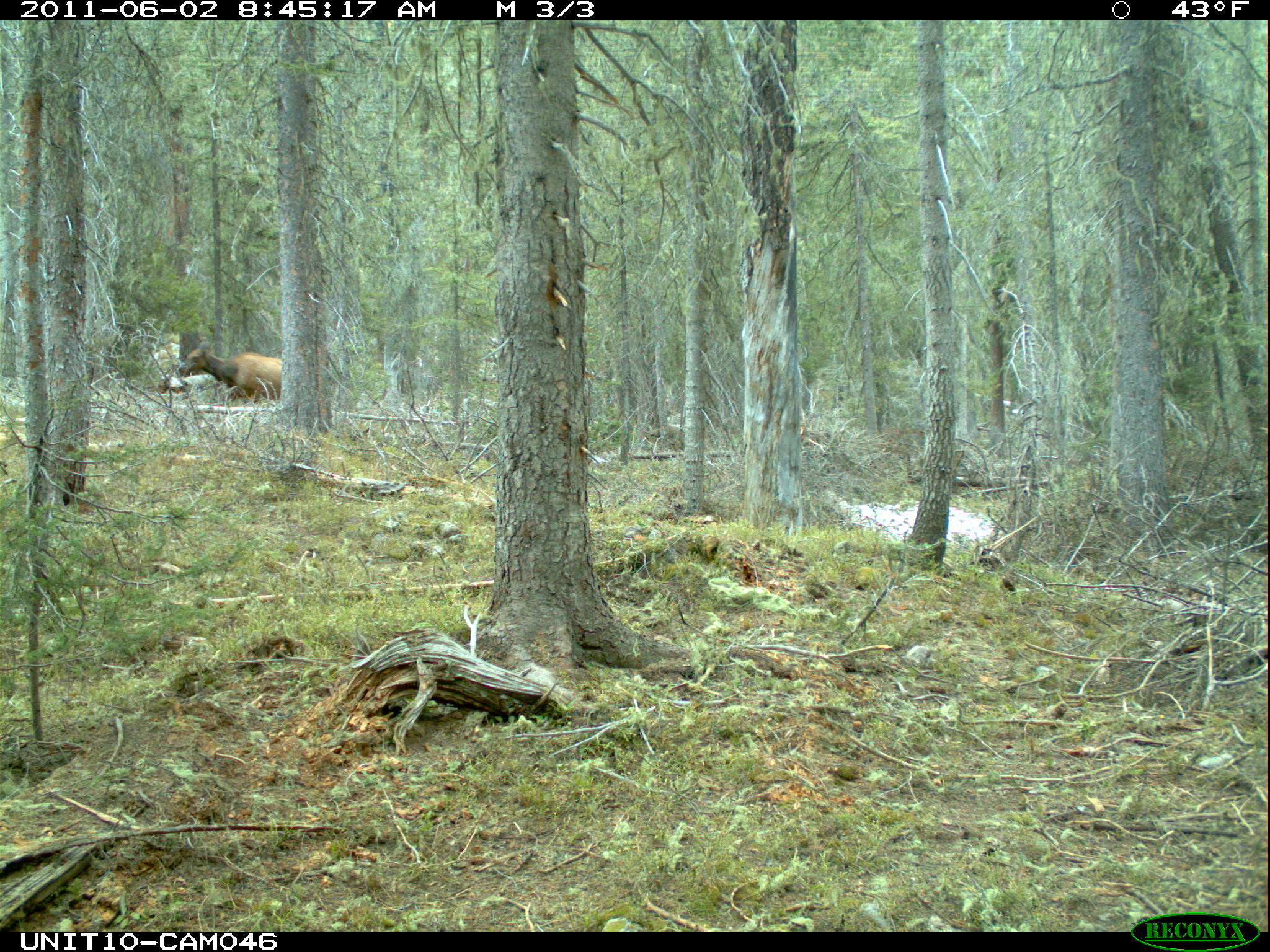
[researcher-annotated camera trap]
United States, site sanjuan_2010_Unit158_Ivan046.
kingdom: Animalia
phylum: Chordata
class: Mammalia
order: Artiodactyla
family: Cervidae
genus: Cervus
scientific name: Cervus elaphus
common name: red deer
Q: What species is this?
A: Cervus elaphus (red deer).